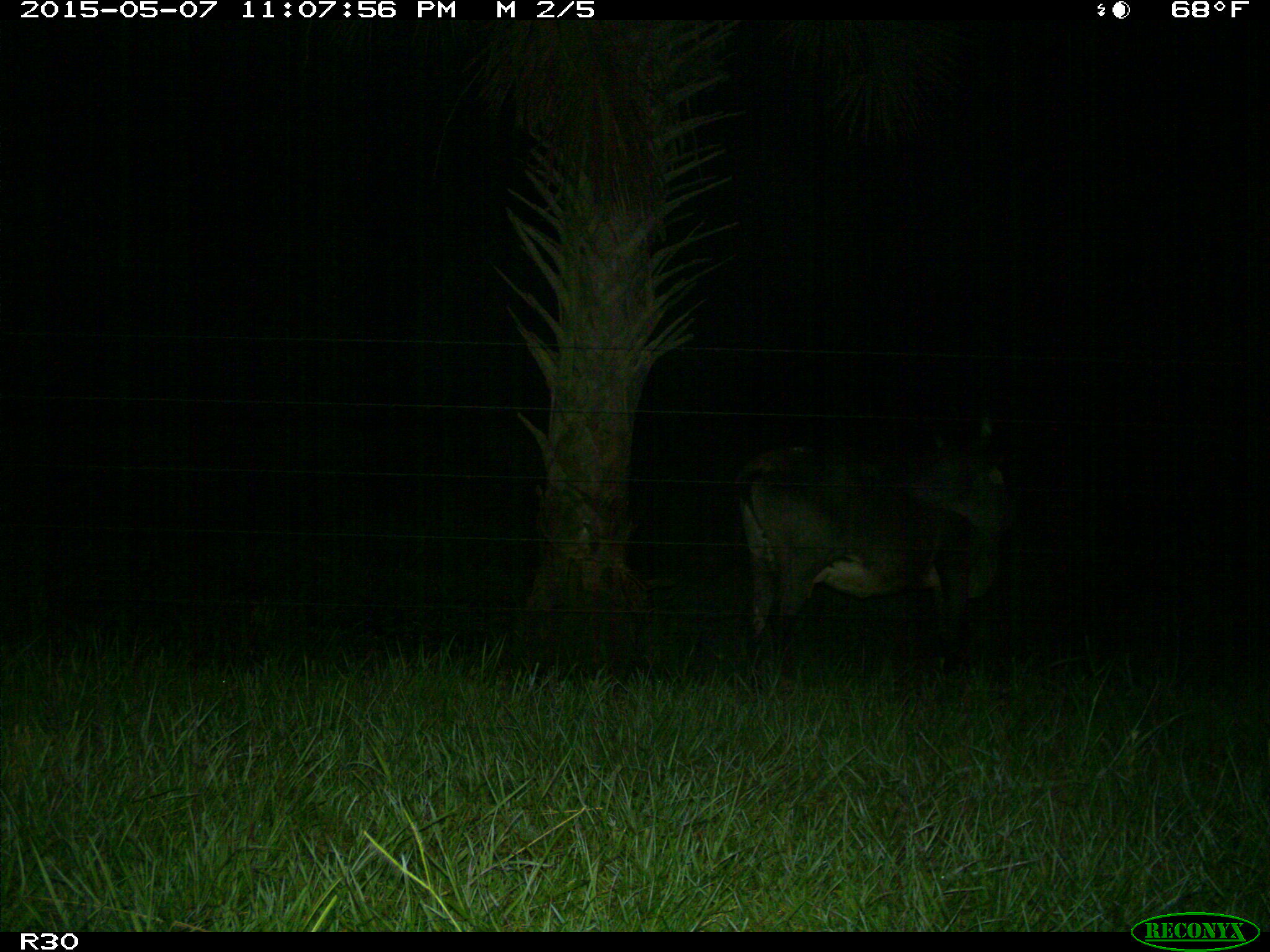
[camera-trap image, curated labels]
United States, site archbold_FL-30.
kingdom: Animalia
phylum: Chordata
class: Mammalia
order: Artiodactyla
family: Bovidae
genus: Bos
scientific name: Bos taurus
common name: domestic cow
Bos taurus (domestic cow).